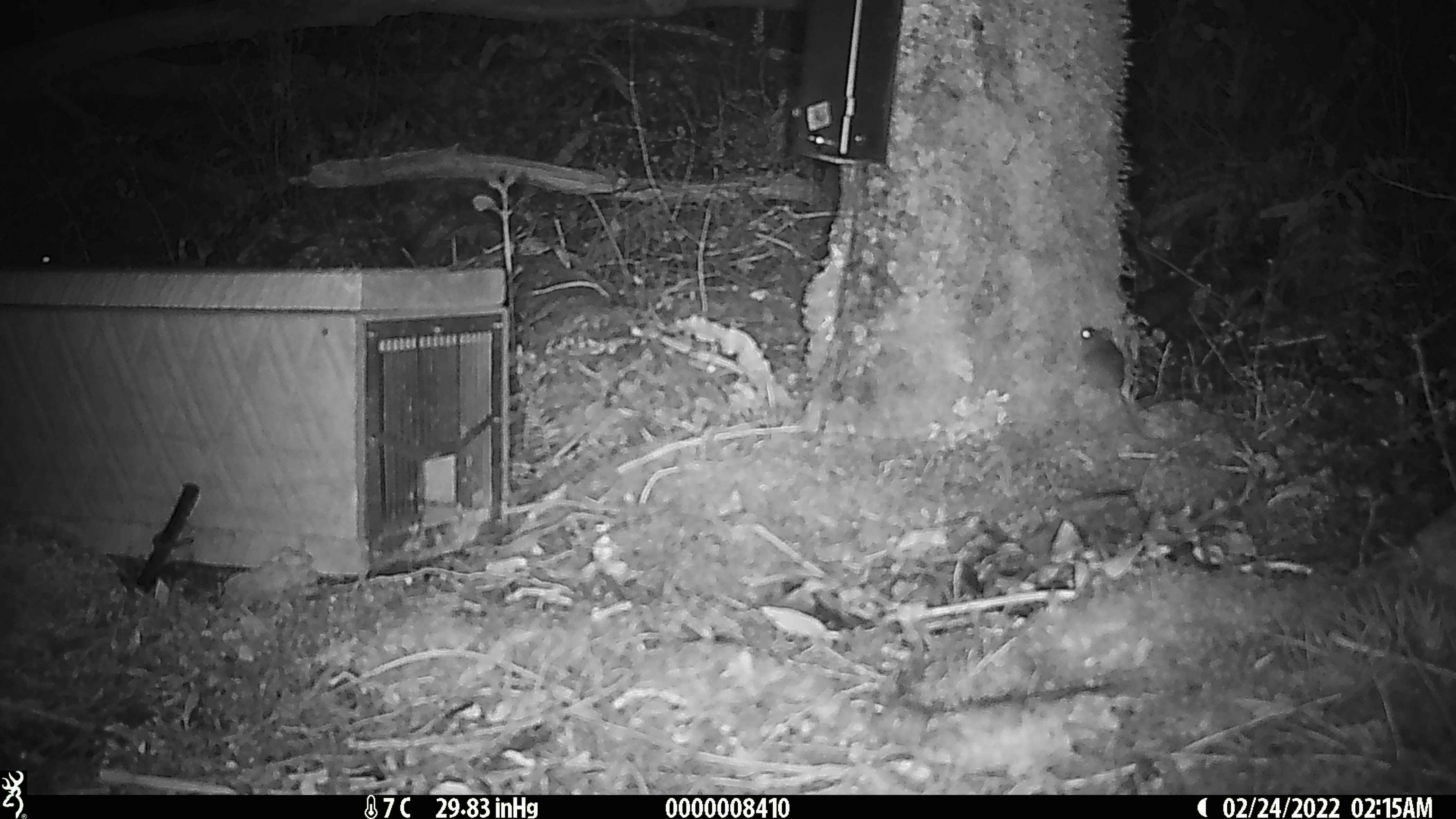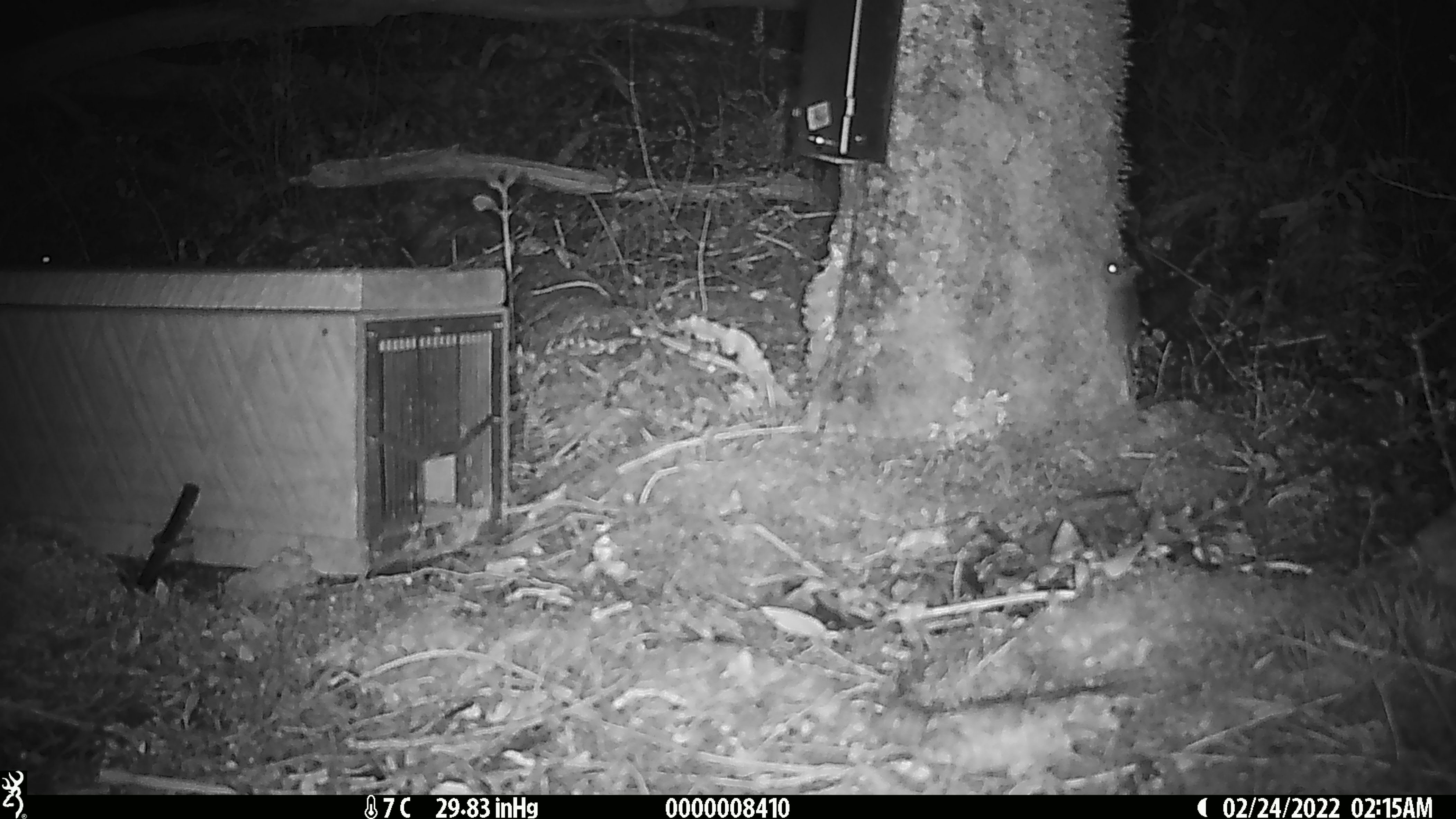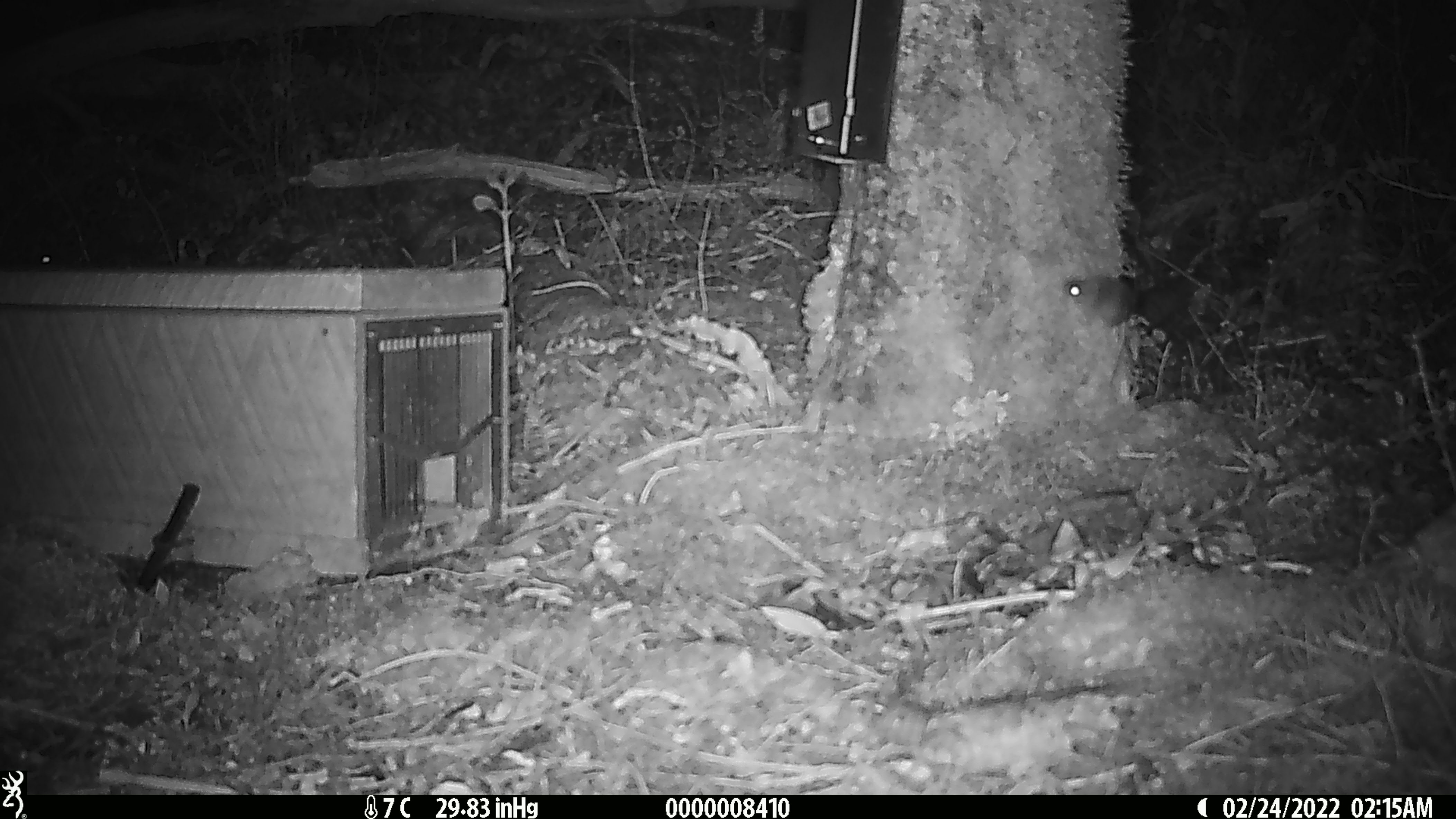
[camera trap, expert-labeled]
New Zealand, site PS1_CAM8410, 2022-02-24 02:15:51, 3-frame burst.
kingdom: Animalia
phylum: Chordata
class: Mammalia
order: Rodentia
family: Muridae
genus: Mus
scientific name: Mus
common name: mouse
Mouse (Mus).